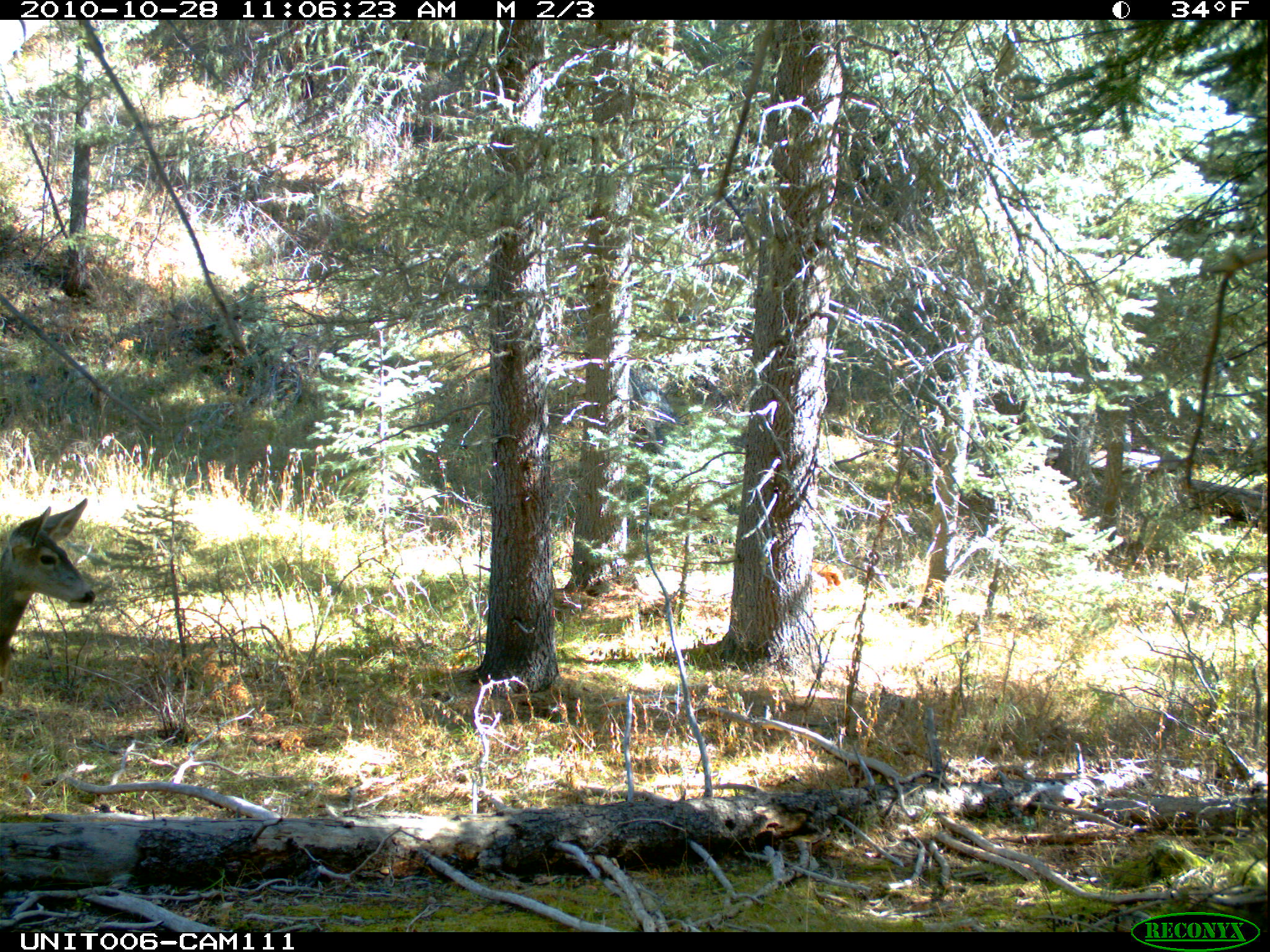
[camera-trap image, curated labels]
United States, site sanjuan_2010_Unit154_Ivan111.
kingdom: Animalia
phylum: Chordata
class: Mammalia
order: Artiodactyla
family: Cervidae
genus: Odocoileus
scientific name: Odocoileus hemionus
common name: mule deer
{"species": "Odocoileus hemionus (mule deer)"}